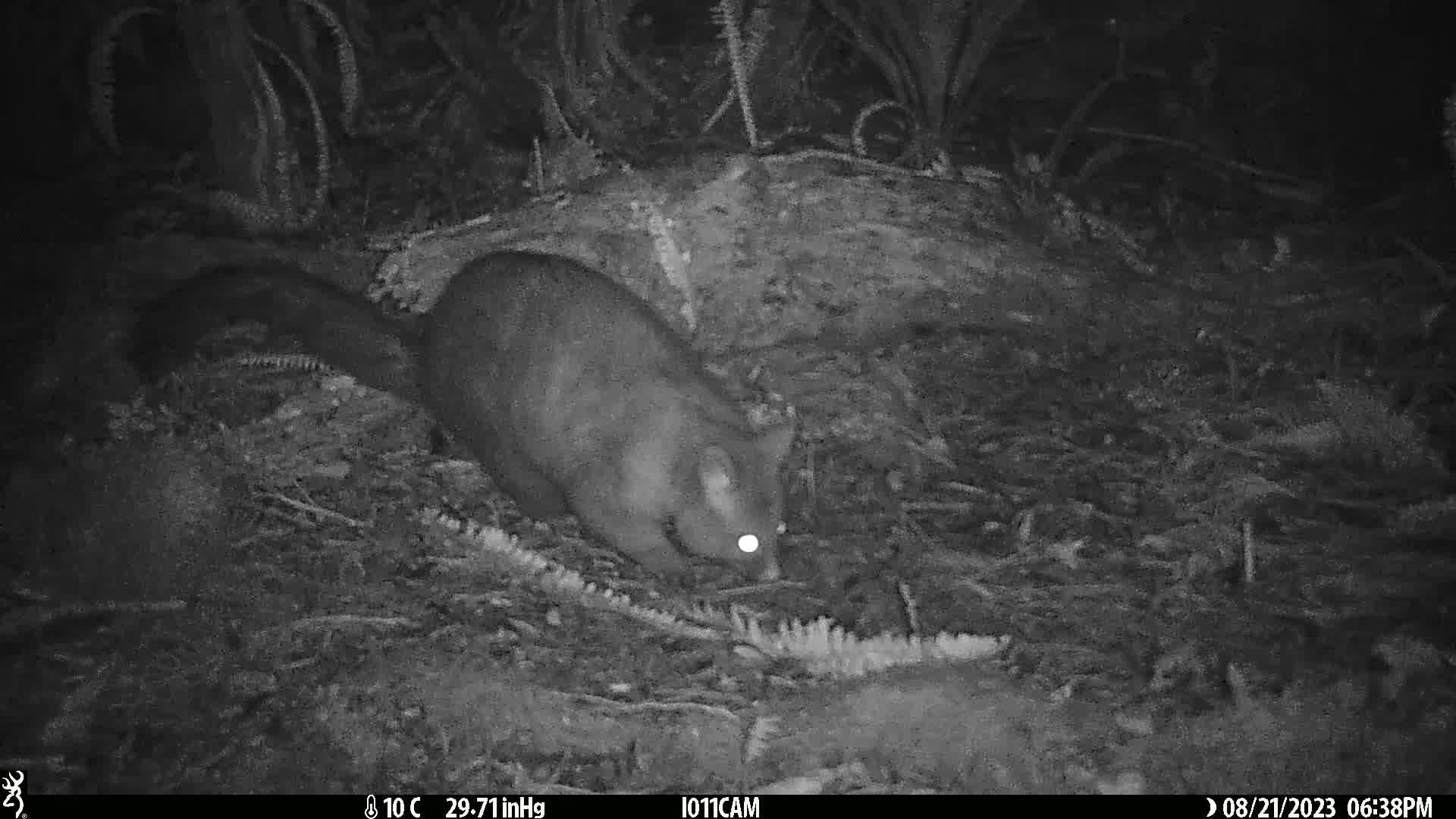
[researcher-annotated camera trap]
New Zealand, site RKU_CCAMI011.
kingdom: Animalia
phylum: Chordata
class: Mammalia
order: Diprotodontia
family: Phalangeridae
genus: Trichosurus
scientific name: Trichosurus vulpecula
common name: common brushtail possum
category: possum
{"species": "possum (common brushtail possum) (Trichosurus vulpecula)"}